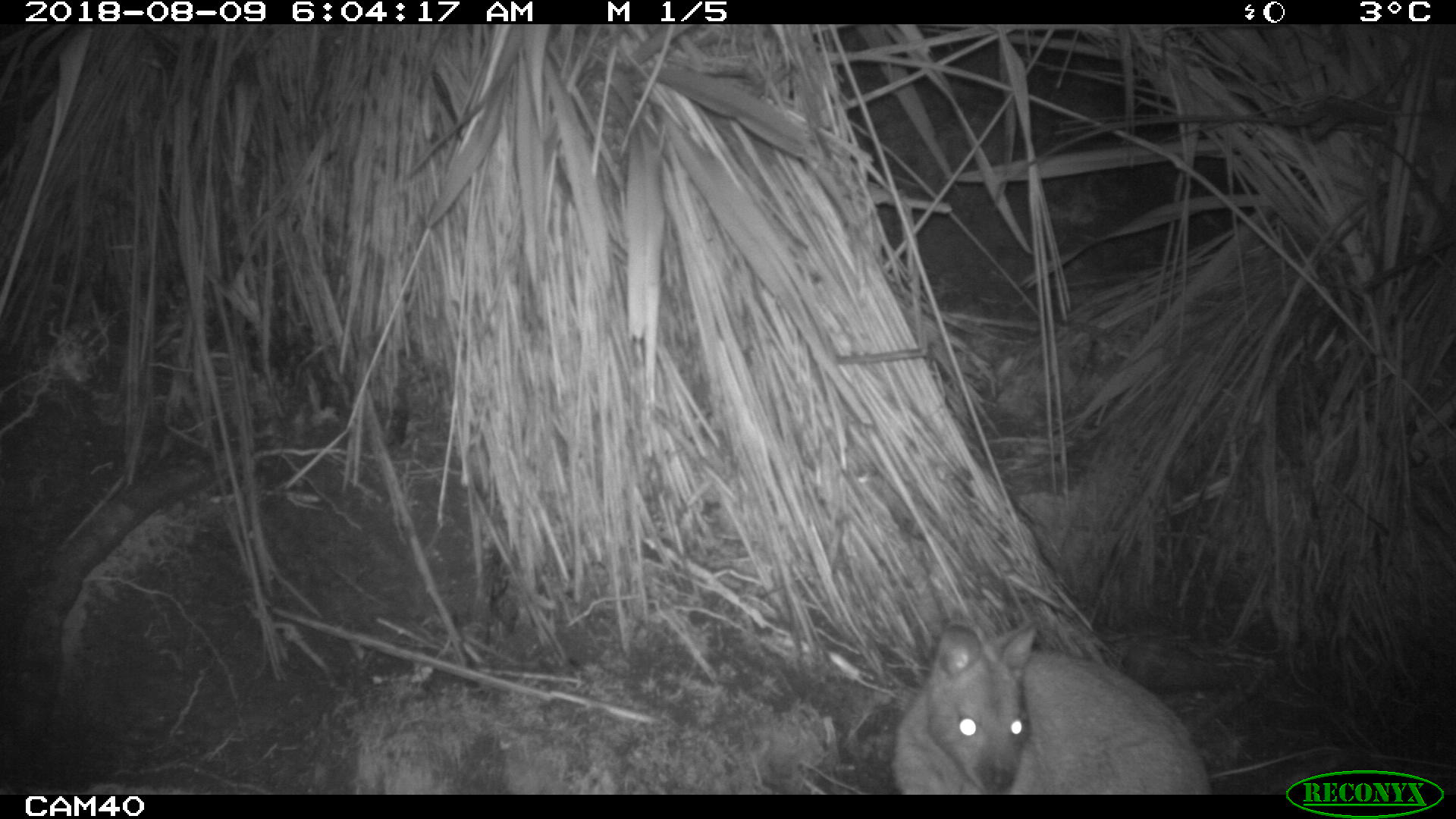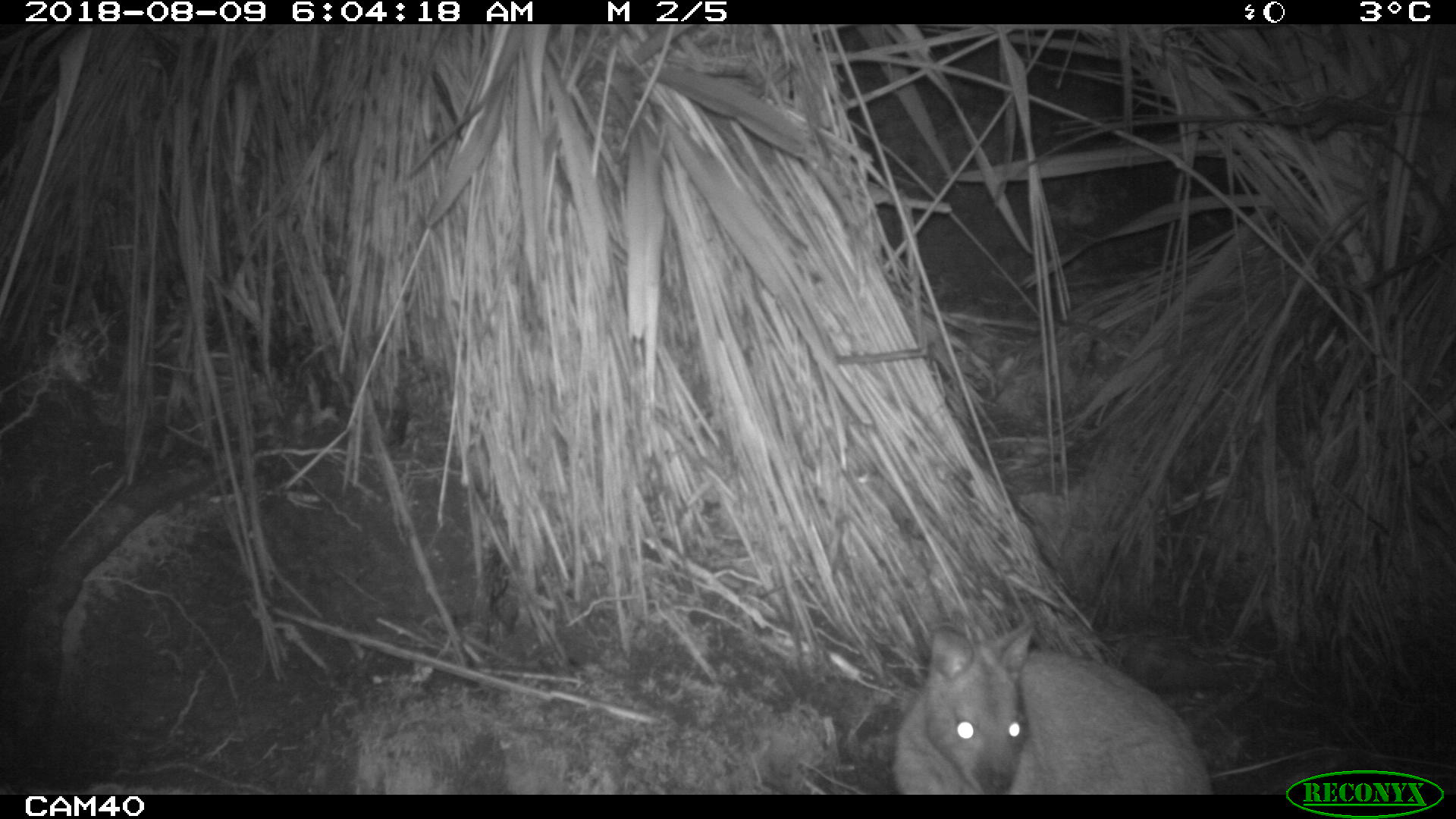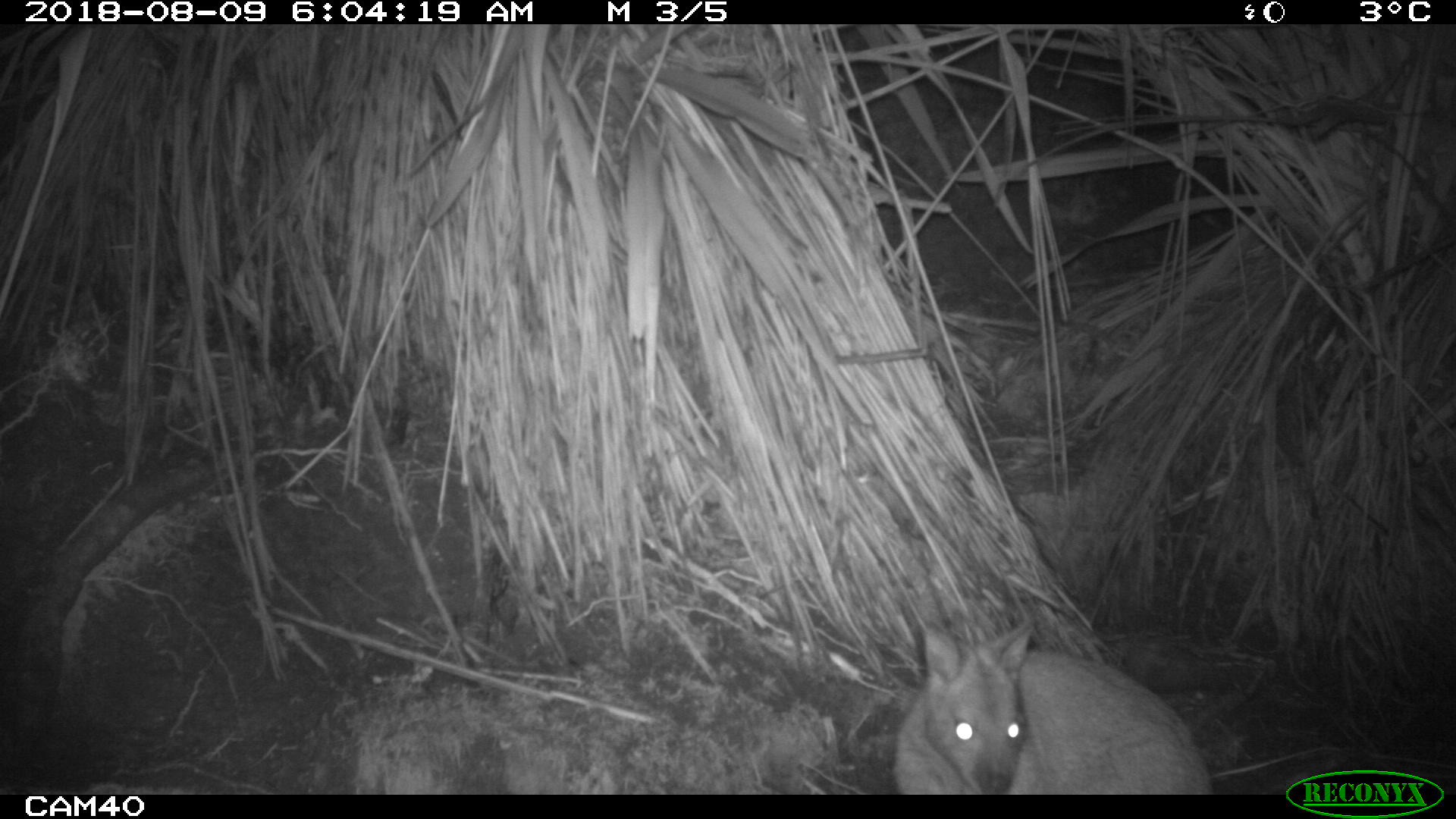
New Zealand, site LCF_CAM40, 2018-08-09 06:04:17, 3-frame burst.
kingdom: Animalia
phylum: Chordata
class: Mammalia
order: Diprotodontia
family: Macropodidae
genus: Notamacropus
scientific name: Notamacropus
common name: wallaby